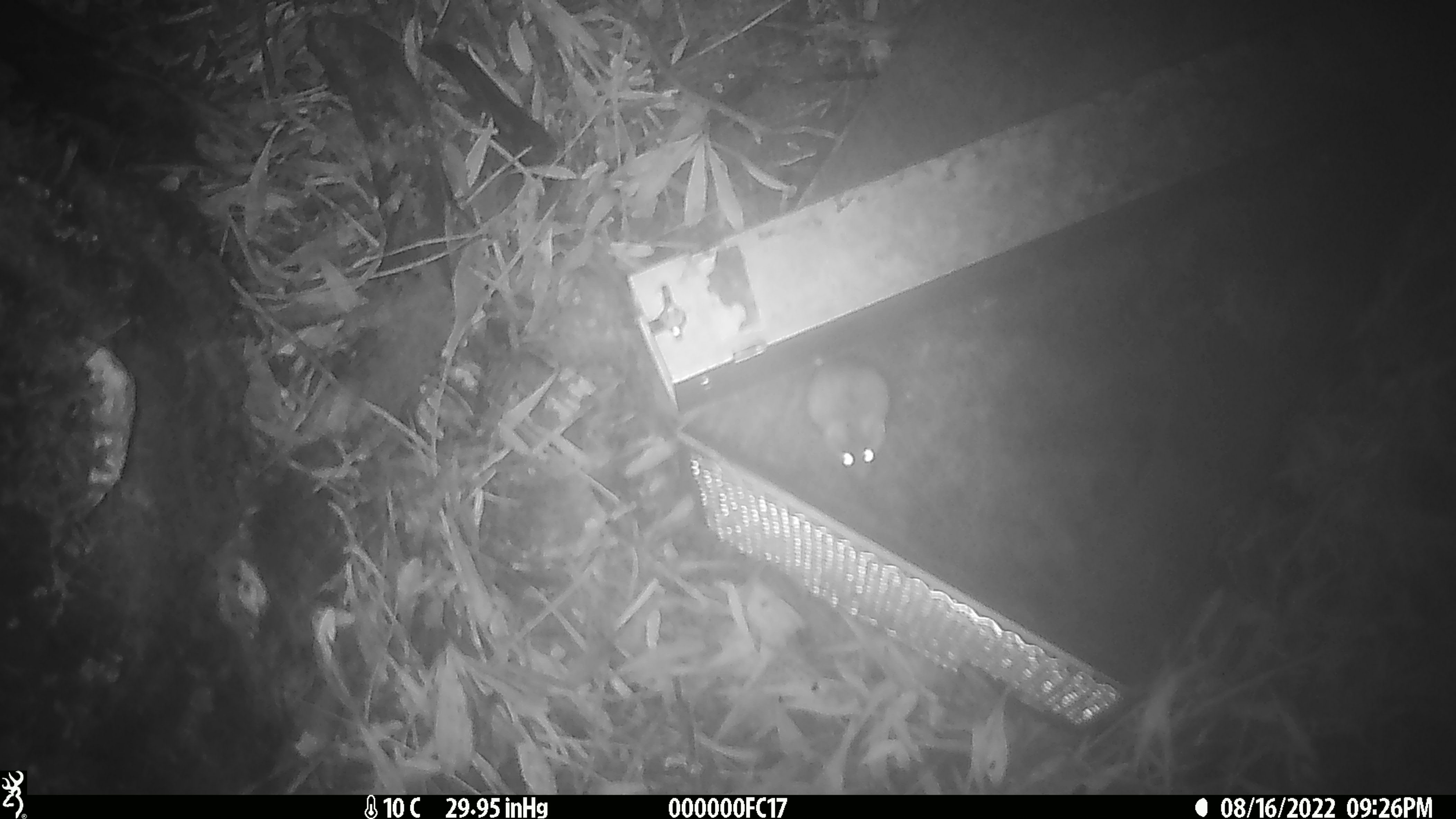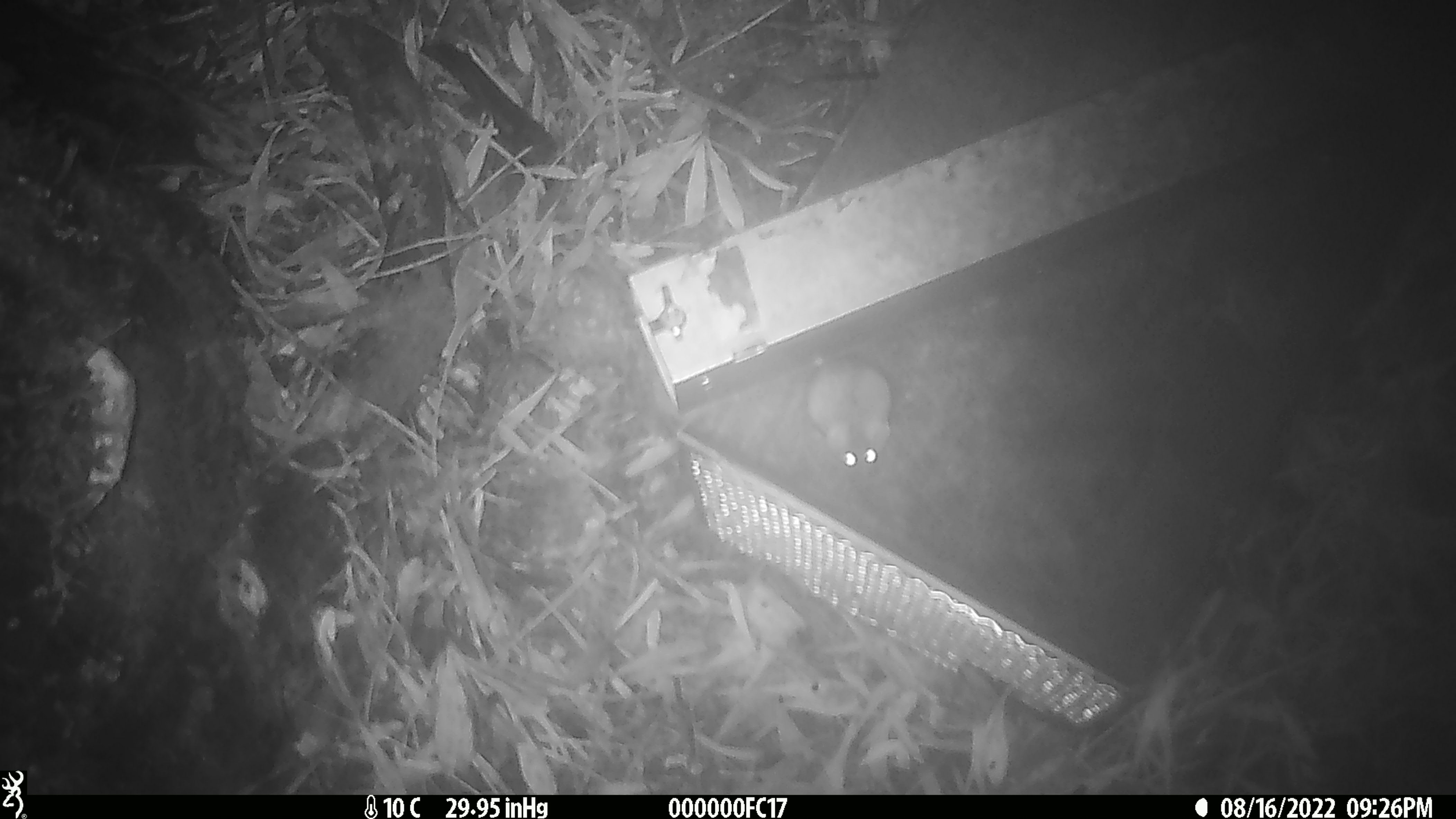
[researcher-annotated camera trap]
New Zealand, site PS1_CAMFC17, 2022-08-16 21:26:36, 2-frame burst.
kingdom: Animalia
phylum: Chordata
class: Mammalia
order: Rodentia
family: Muridae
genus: Mus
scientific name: Mus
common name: mouse